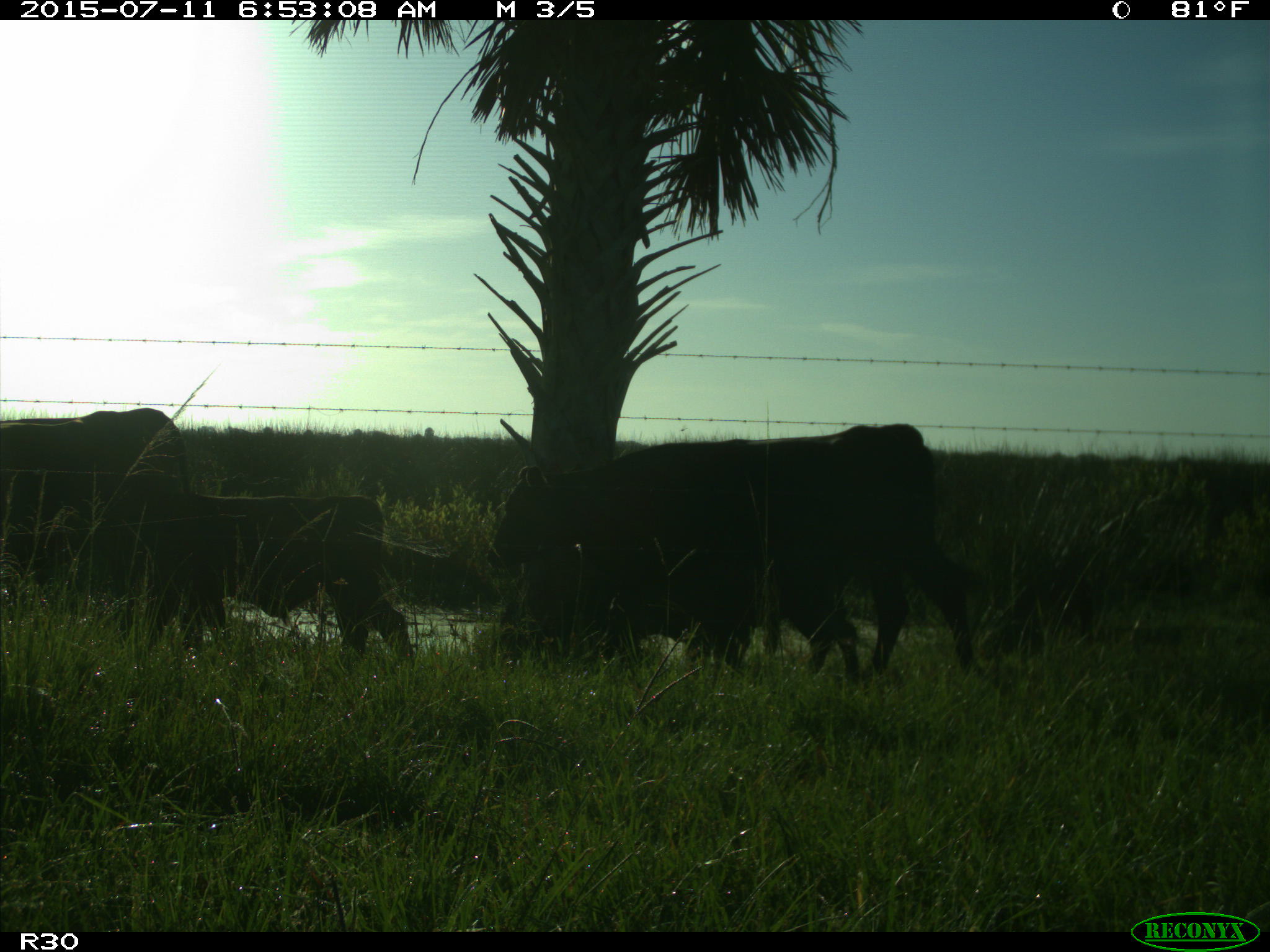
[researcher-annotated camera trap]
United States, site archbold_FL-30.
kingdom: Animalia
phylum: Chordata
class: Mammalia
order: Artiodactyla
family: Bovidae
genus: Bos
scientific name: Bos taurus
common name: domestic cow